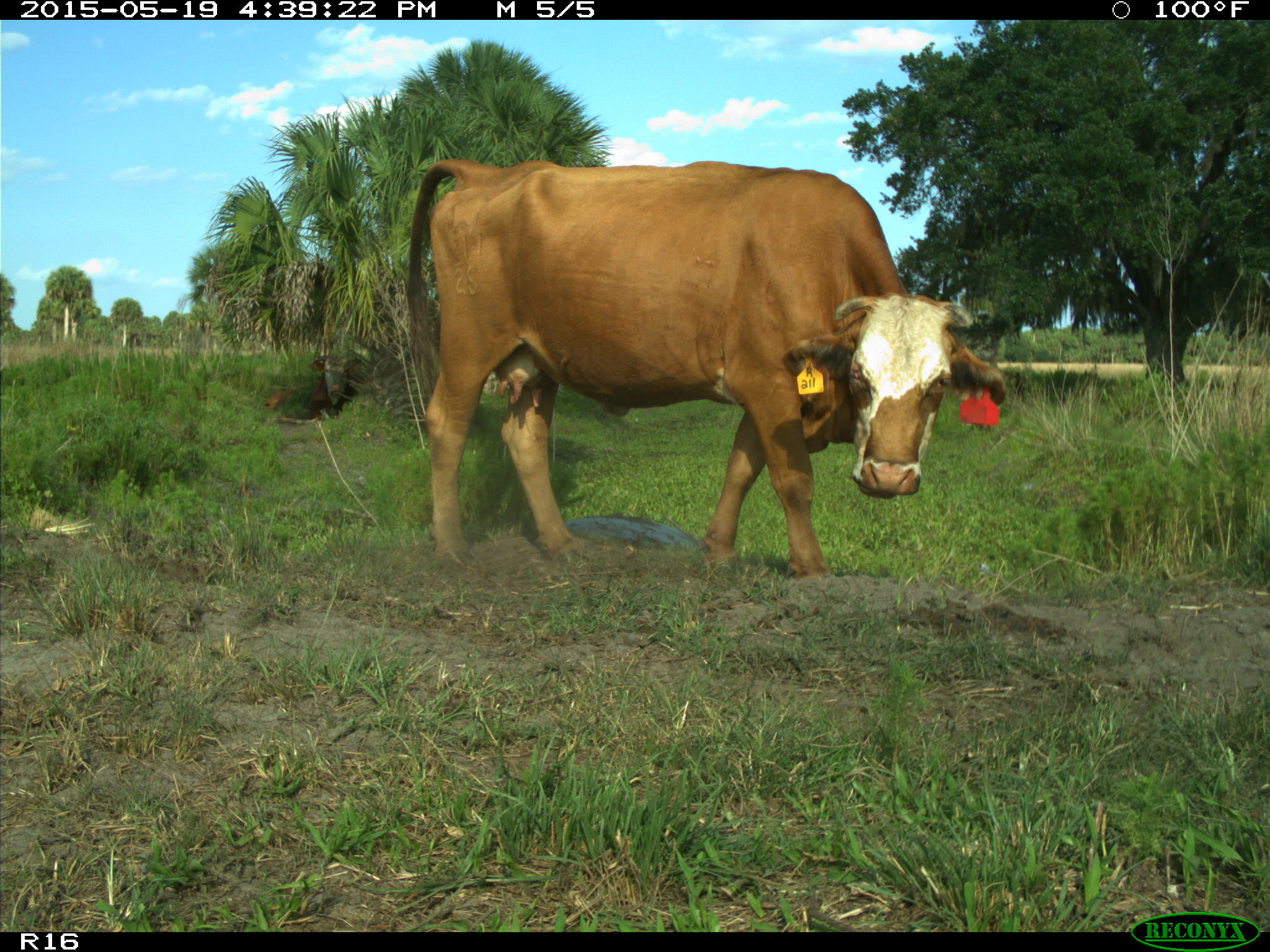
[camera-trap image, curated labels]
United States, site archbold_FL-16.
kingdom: Animalia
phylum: Chordata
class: Mammalia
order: Artiodactyla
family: Bovidae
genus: Bos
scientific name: Bos taurus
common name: domestic cow